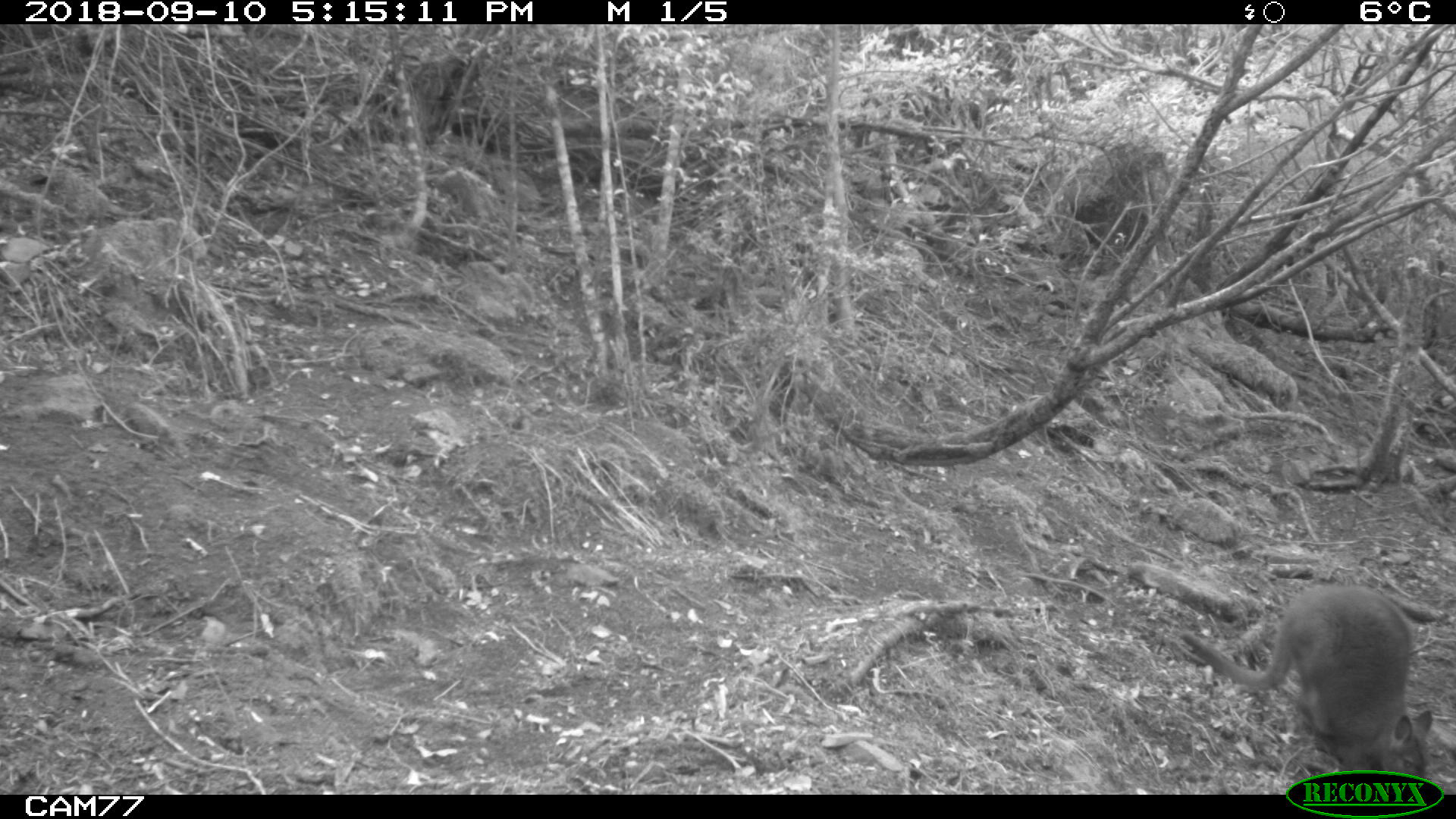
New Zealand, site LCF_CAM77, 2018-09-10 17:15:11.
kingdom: Animalia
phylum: Chordata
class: Mammalia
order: Diprotodontia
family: Macropodidae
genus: Notamacropus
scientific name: Notamacropus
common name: wallaby